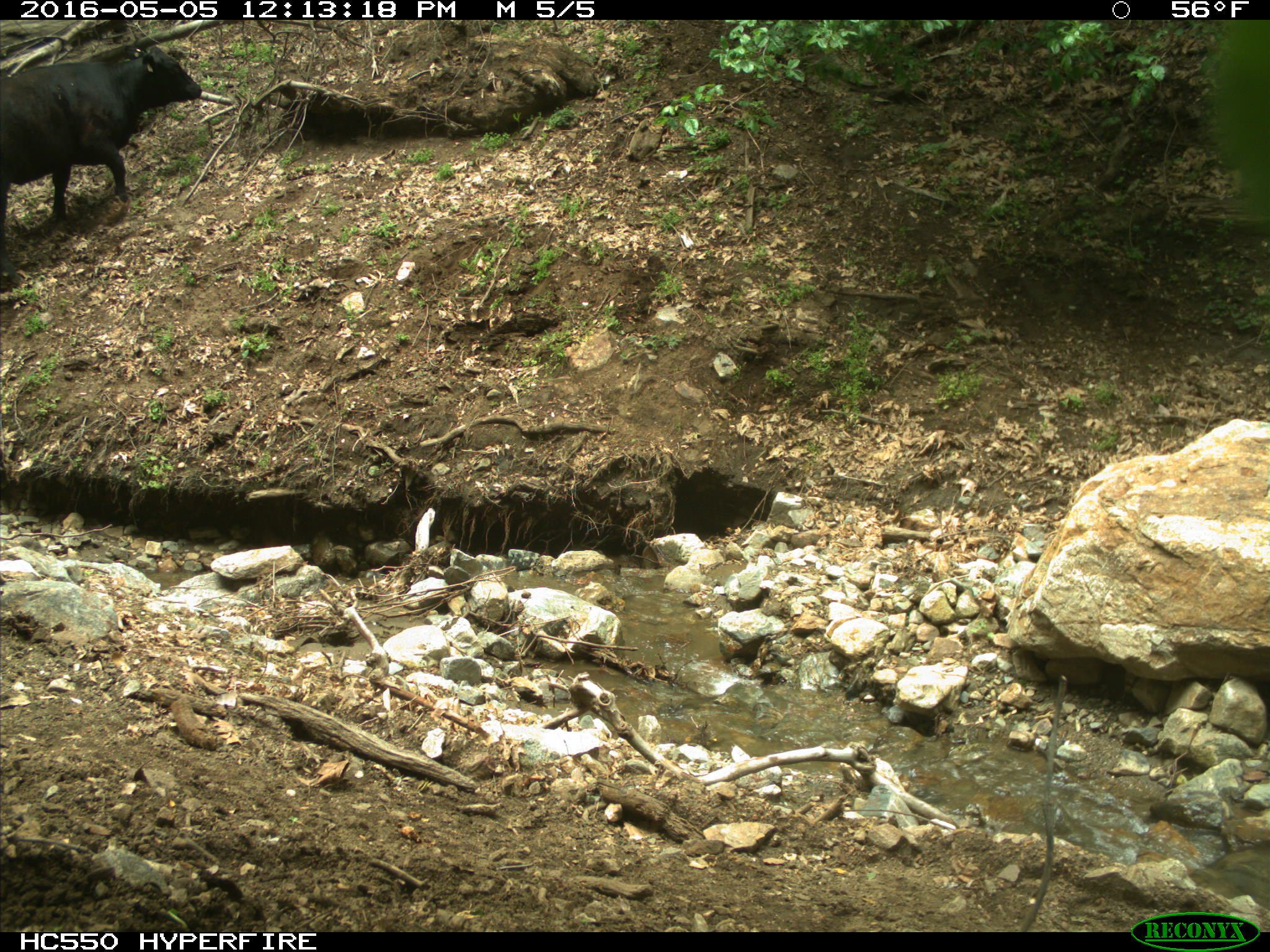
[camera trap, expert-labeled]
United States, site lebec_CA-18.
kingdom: Animalia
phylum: Chordata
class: Mammalia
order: Artiodactyla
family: Bovidae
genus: Bos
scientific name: Bos taurus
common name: domestic cow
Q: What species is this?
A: Bos taurus (domestic cow).